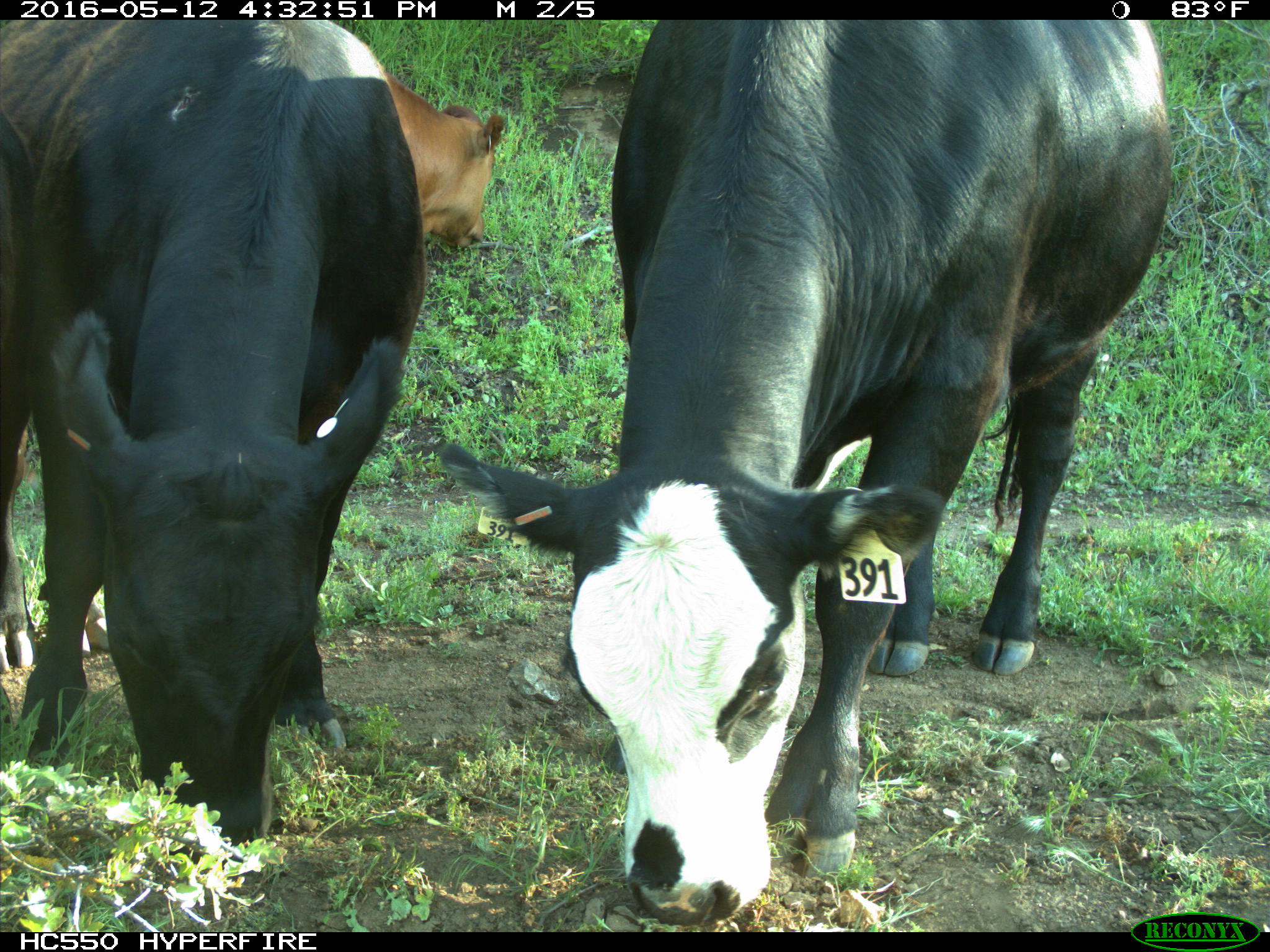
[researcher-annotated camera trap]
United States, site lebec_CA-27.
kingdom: Animalia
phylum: Chordata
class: Mammalia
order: Artiodactyla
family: Bovidae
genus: Bos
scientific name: Bos taurus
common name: domestic cow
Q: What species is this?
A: Bos taurus (domestic cow).